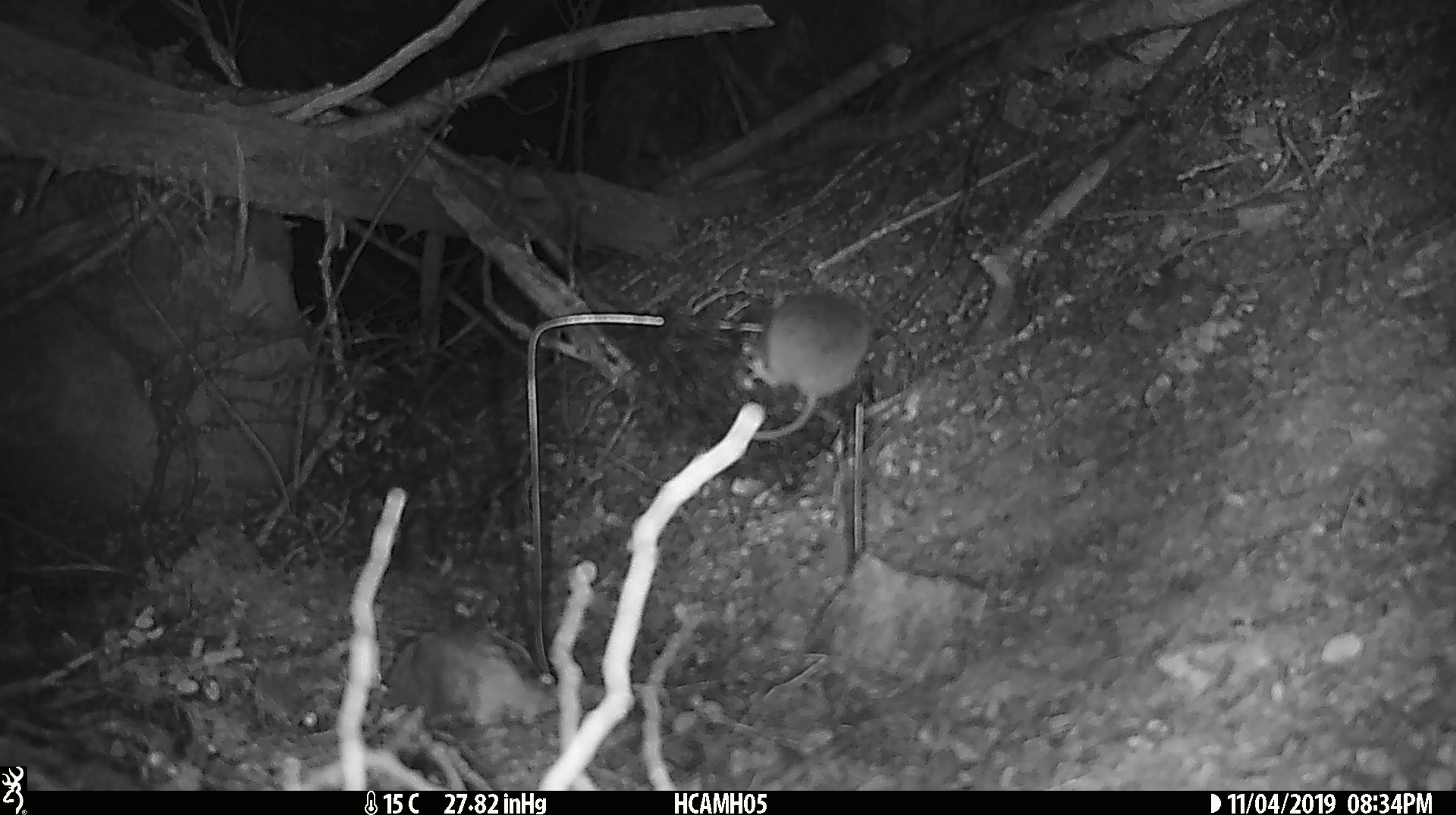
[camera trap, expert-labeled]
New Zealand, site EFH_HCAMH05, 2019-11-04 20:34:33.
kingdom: Animalia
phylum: Chordata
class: Mammalia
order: Rodentia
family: Muridae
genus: Mus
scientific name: Mus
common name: mouse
Mouse (Mus).